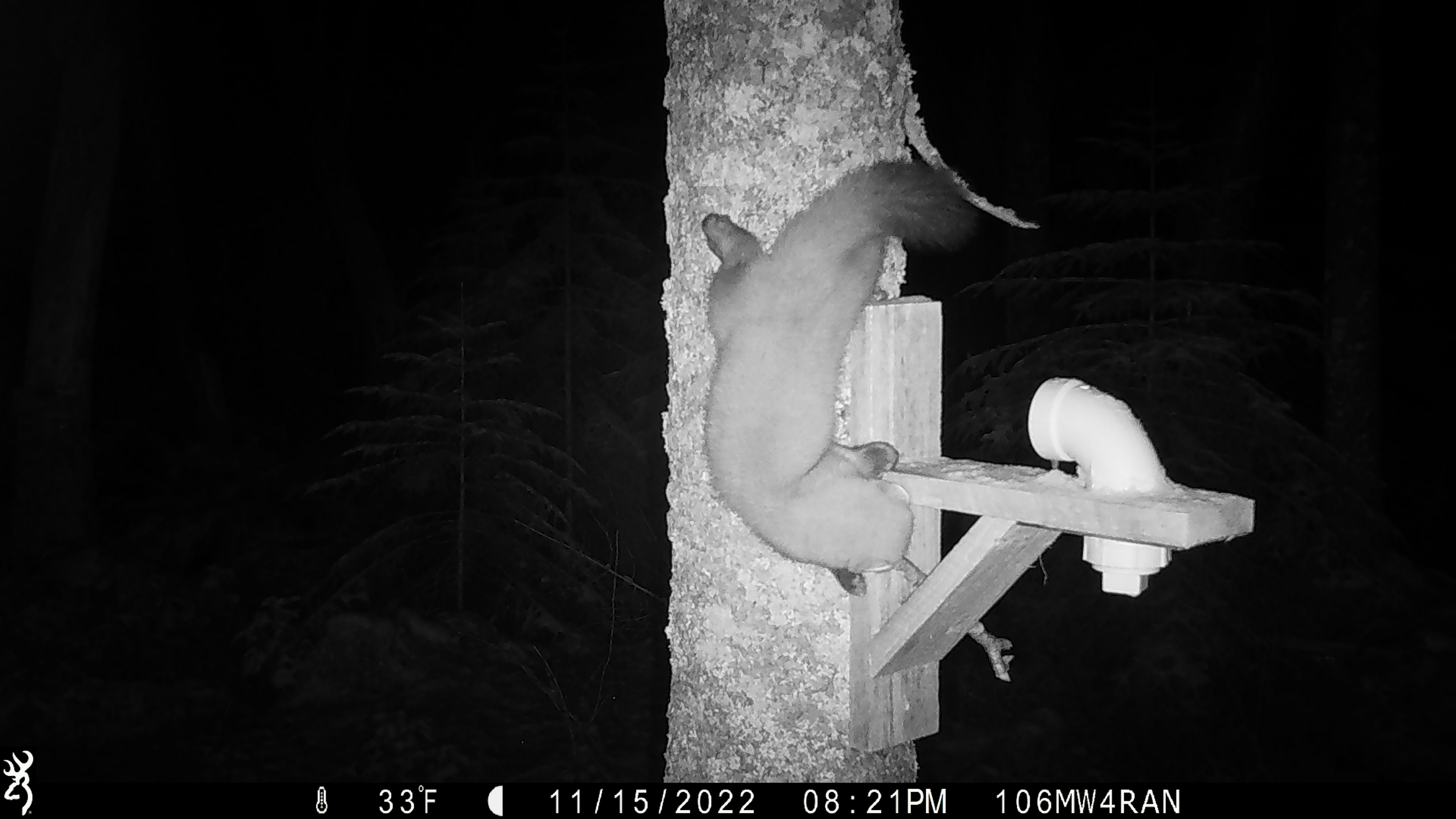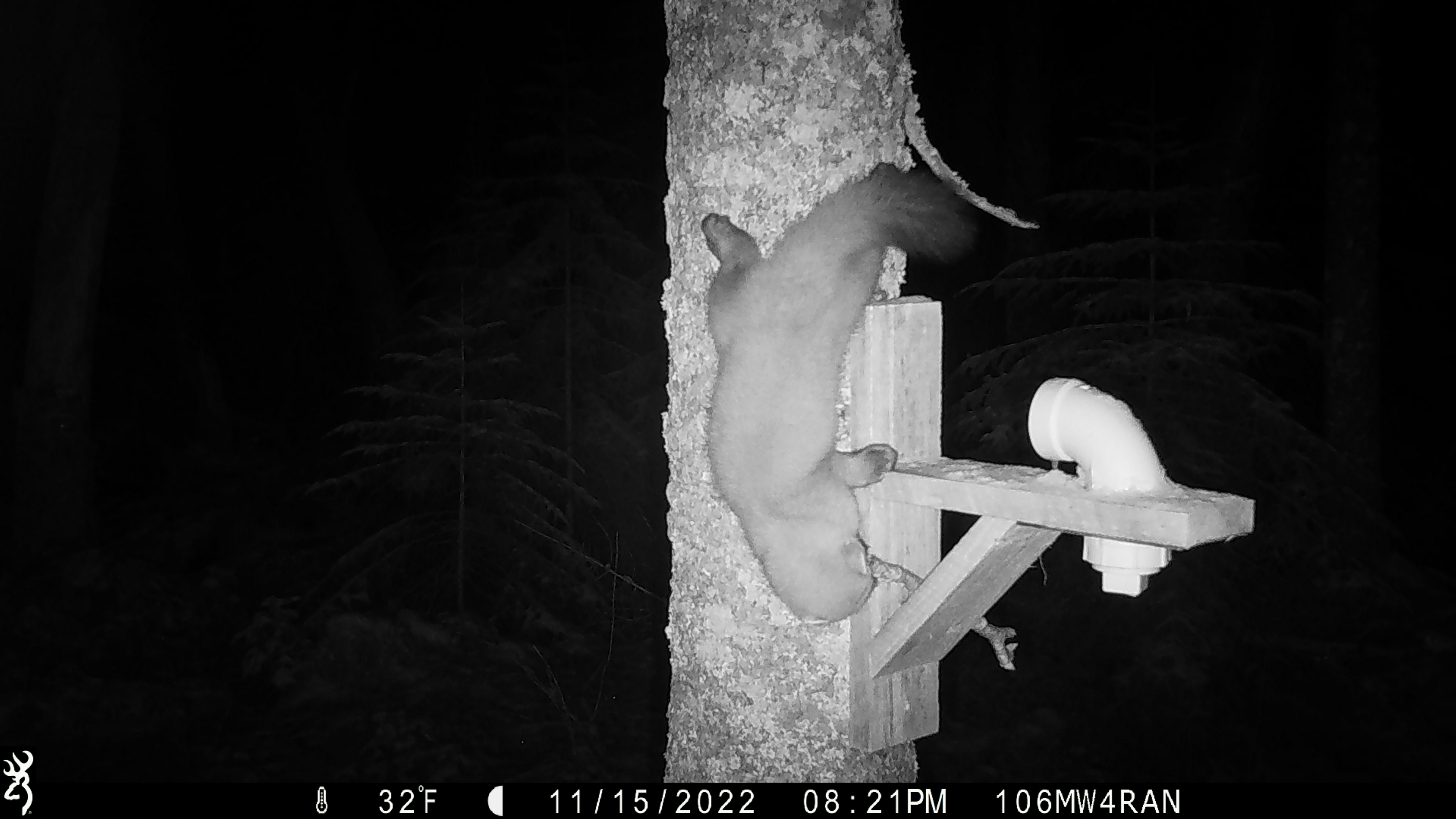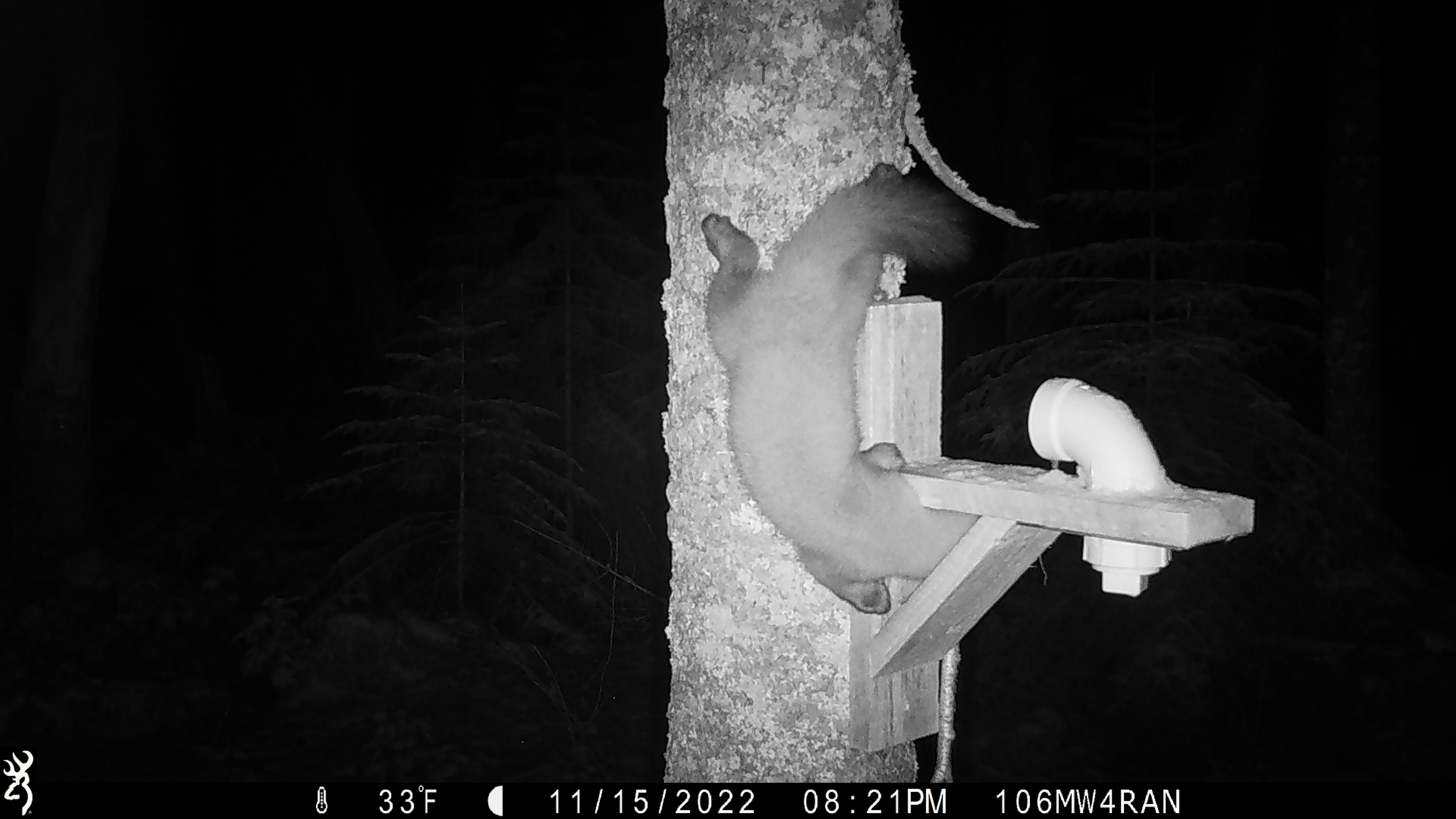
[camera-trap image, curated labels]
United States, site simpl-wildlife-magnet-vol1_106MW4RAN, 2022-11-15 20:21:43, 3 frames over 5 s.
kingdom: Animalia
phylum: Chordata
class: Mammalia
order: Carnivora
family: Mustelidae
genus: Martes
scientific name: Martes americana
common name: american marten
American marten (Martes americana).